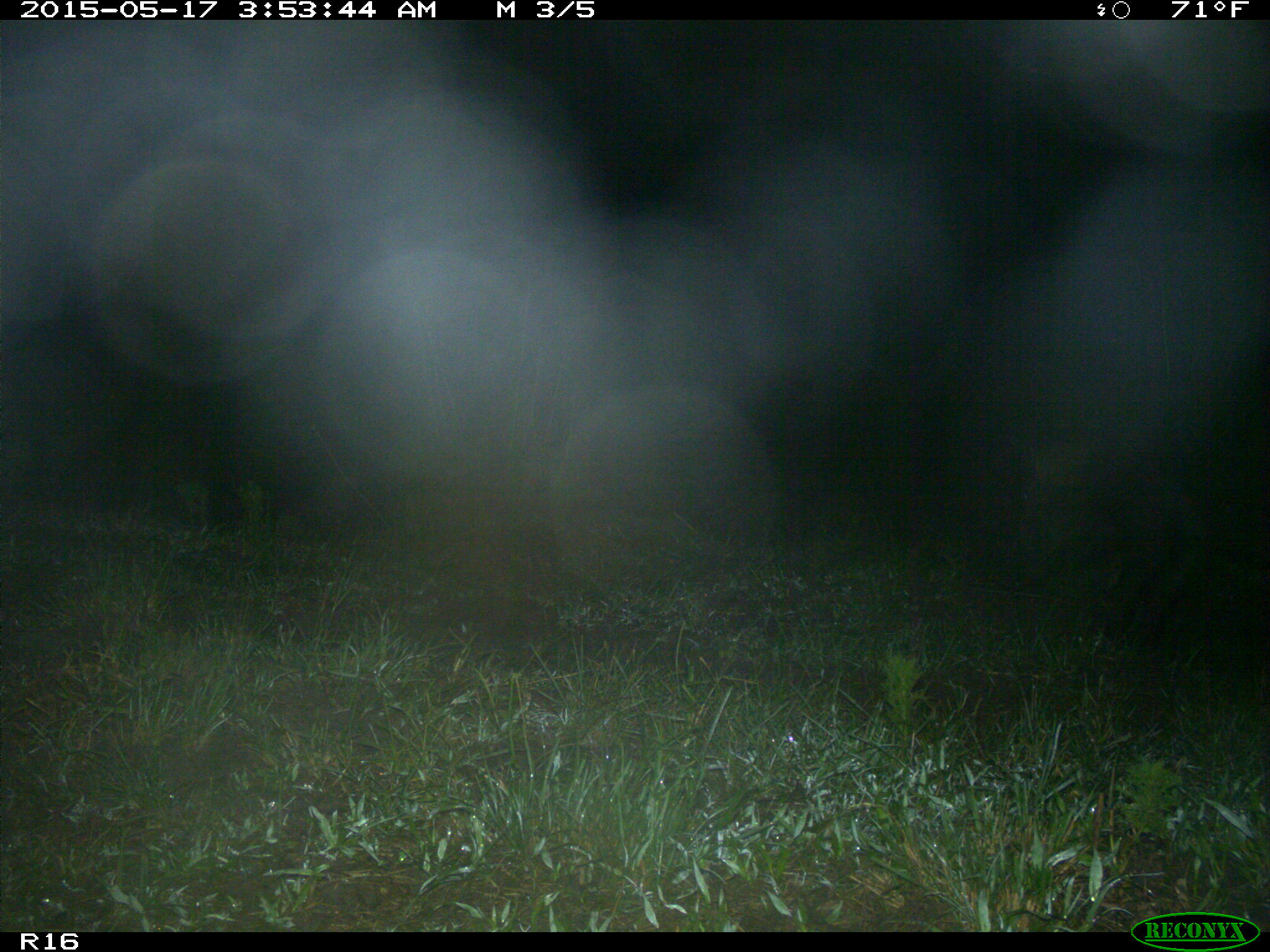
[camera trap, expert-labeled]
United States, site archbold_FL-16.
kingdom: Animalia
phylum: Chordata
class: Mammalia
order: Artiodactyla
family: Suidae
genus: Sus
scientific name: Sus scrofa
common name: wild boar